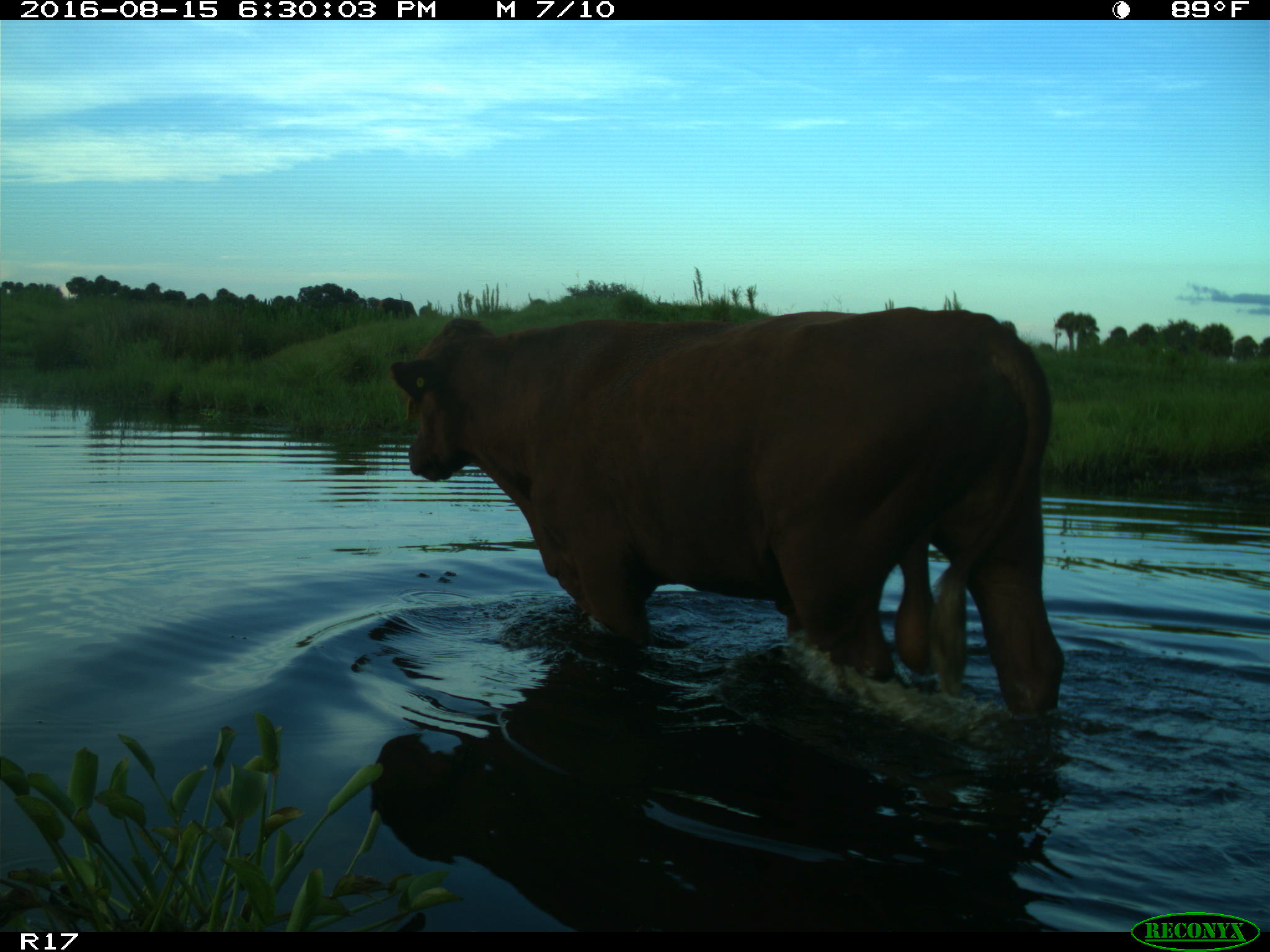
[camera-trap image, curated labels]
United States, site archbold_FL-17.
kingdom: Animalia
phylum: Chordata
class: Mammalia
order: Artiodactyla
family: Bovidae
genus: Bos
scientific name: Bos taurus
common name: domestic cow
Bos taurus (domestic cow).